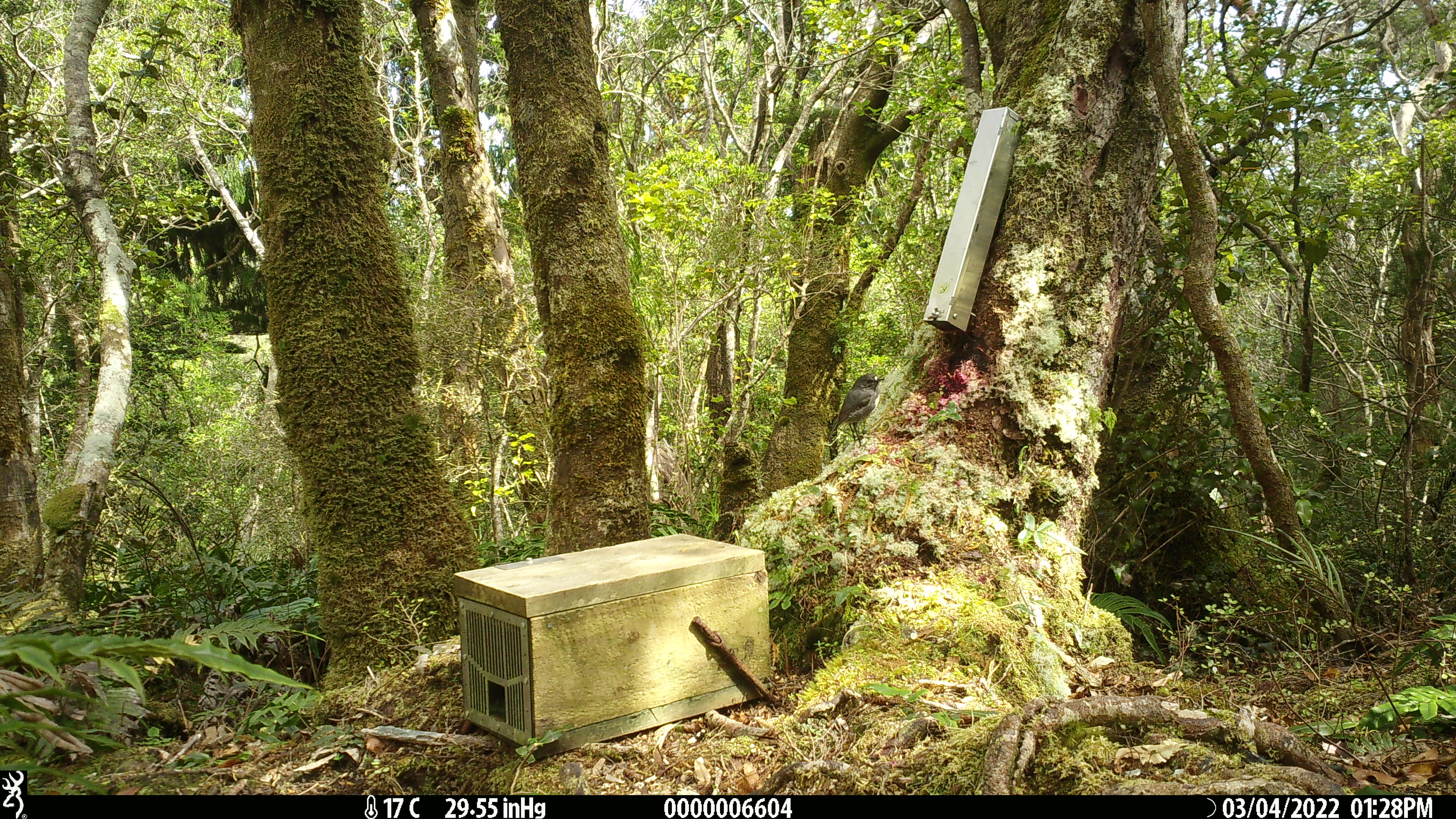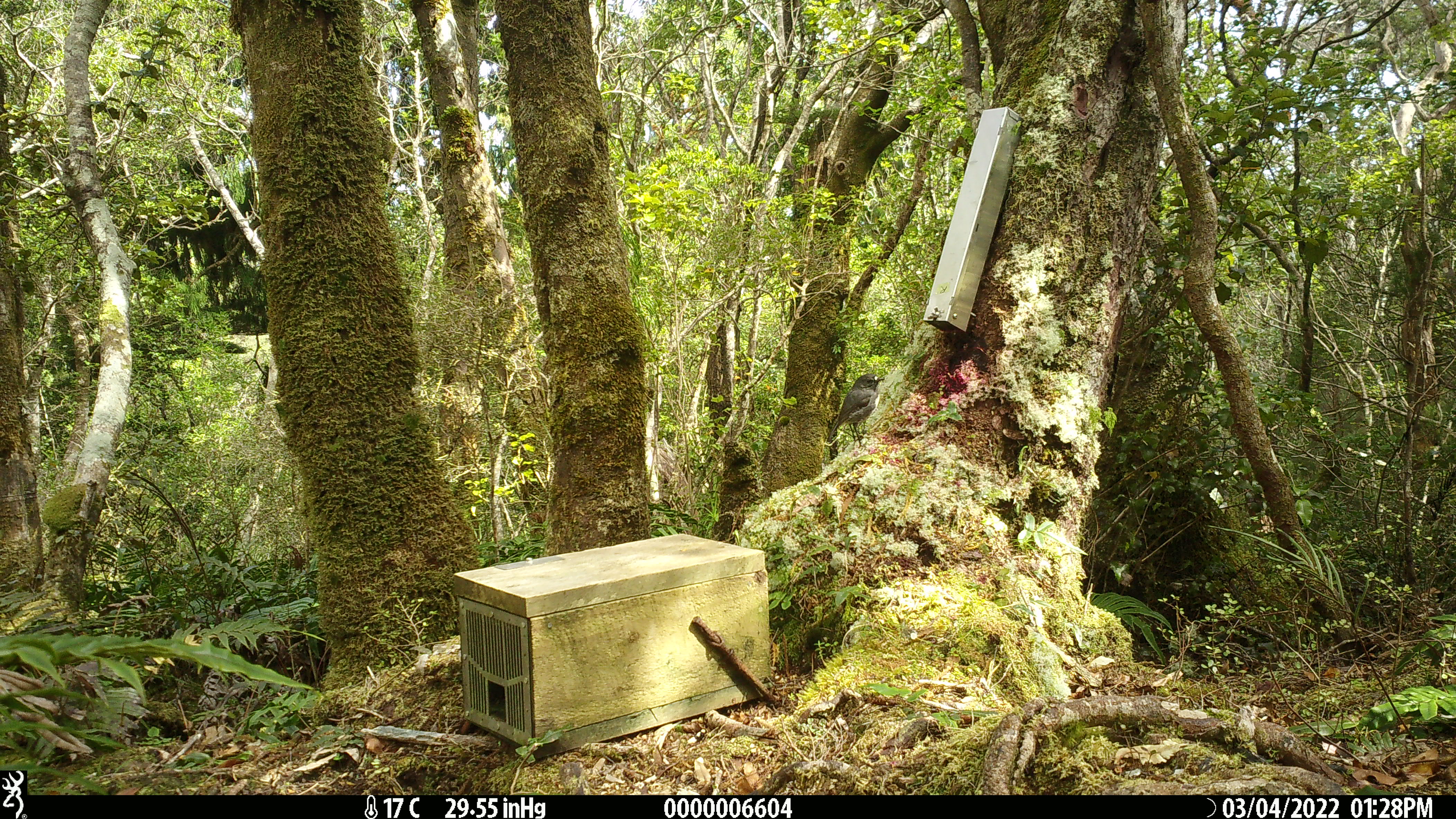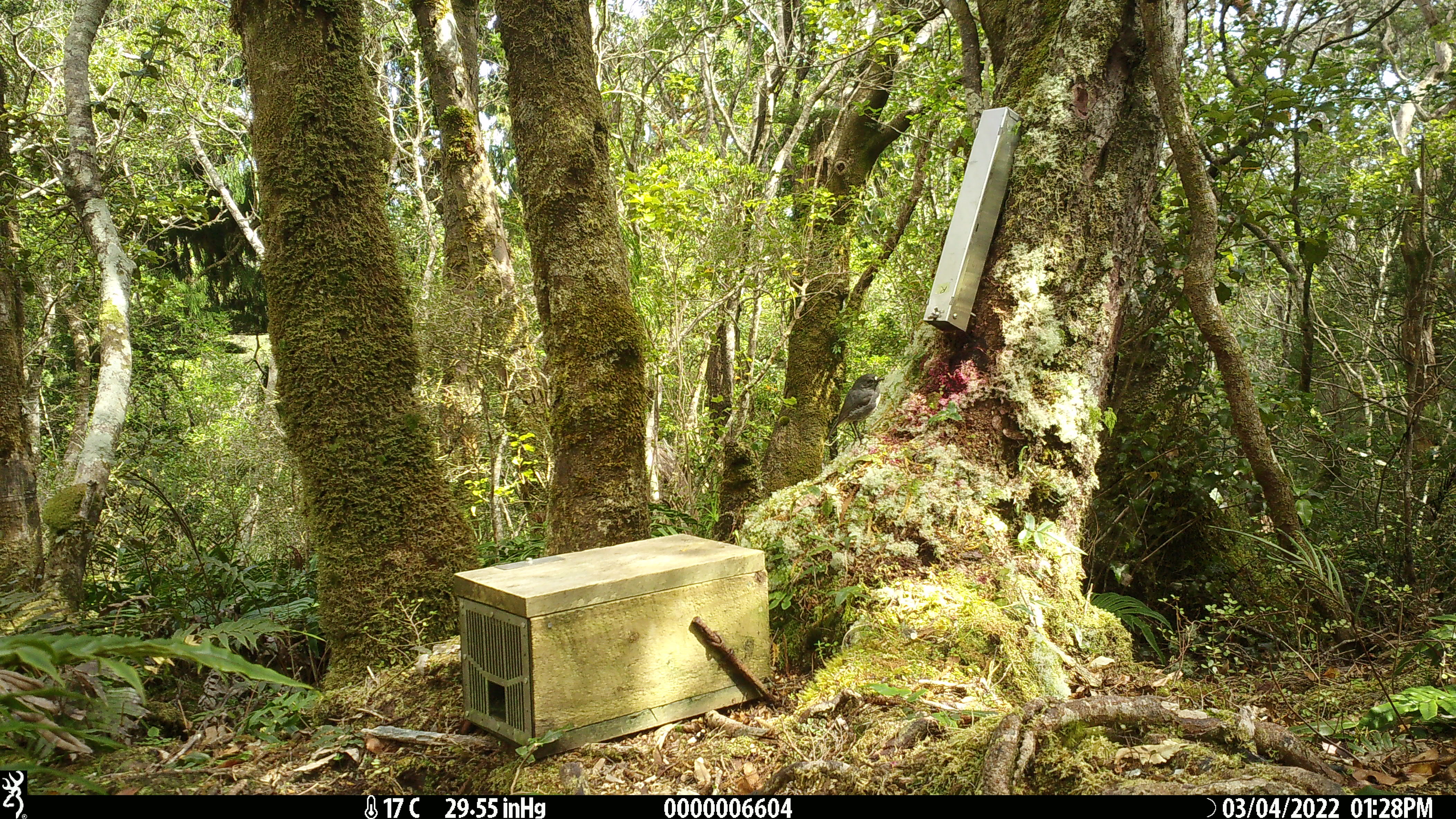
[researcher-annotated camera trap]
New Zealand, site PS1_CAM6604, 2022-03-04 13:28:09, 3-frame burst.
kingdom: Animalia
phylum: Chordata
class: Aves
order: Passeriformes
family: Petroicidae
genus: Petroica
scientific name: Petroica australis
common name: new zealand robin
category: robin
Robin (new zealand robin) (Petroica australis).